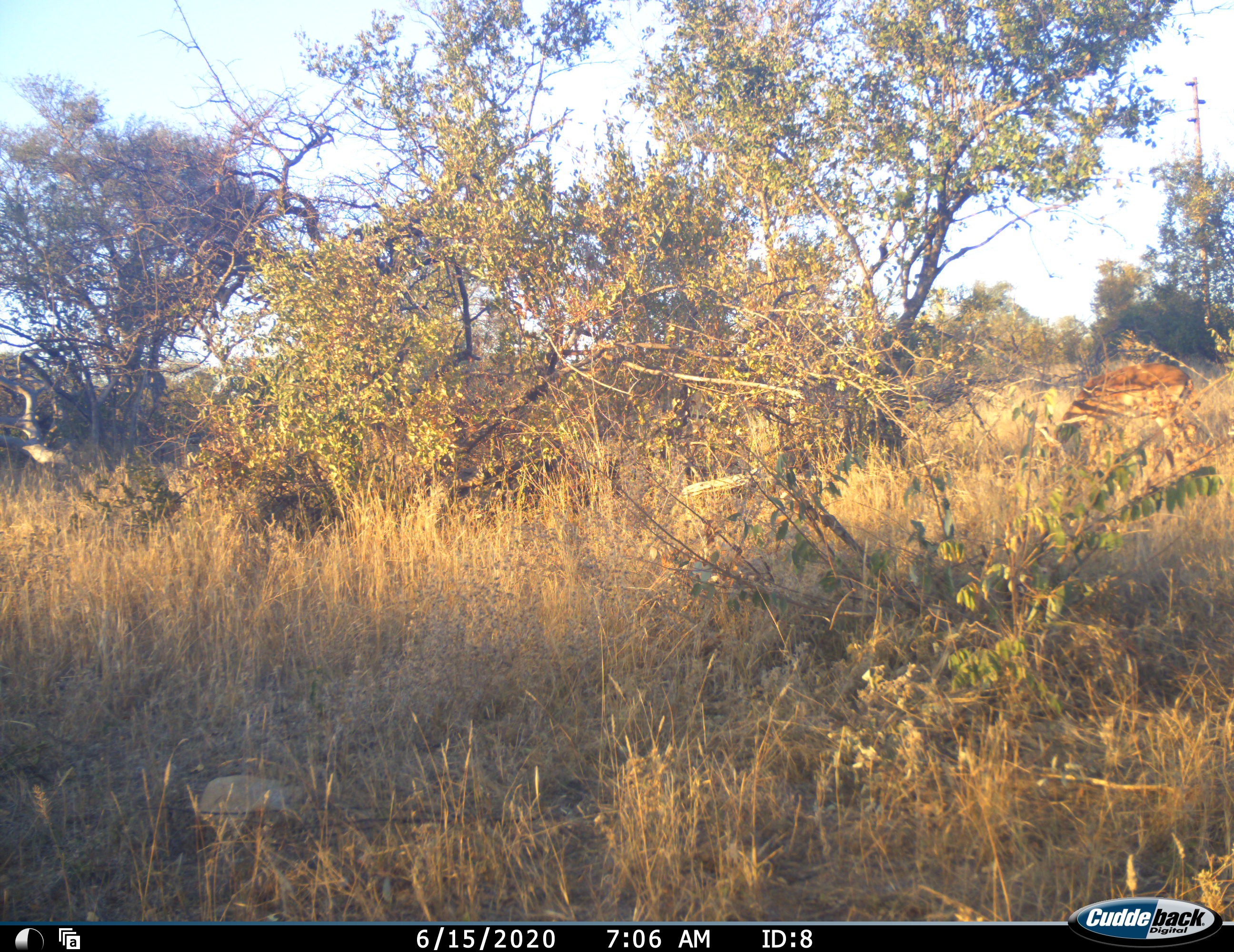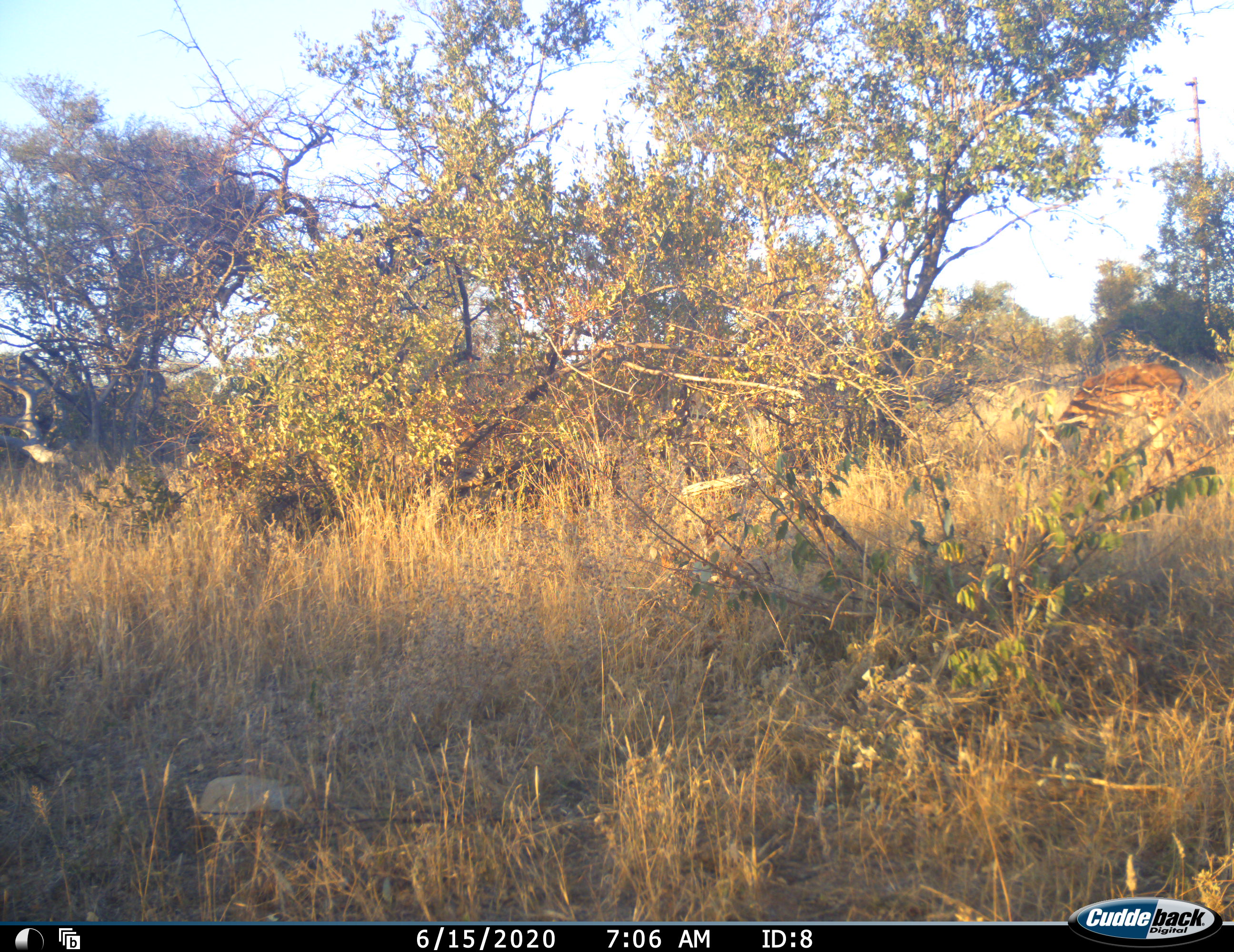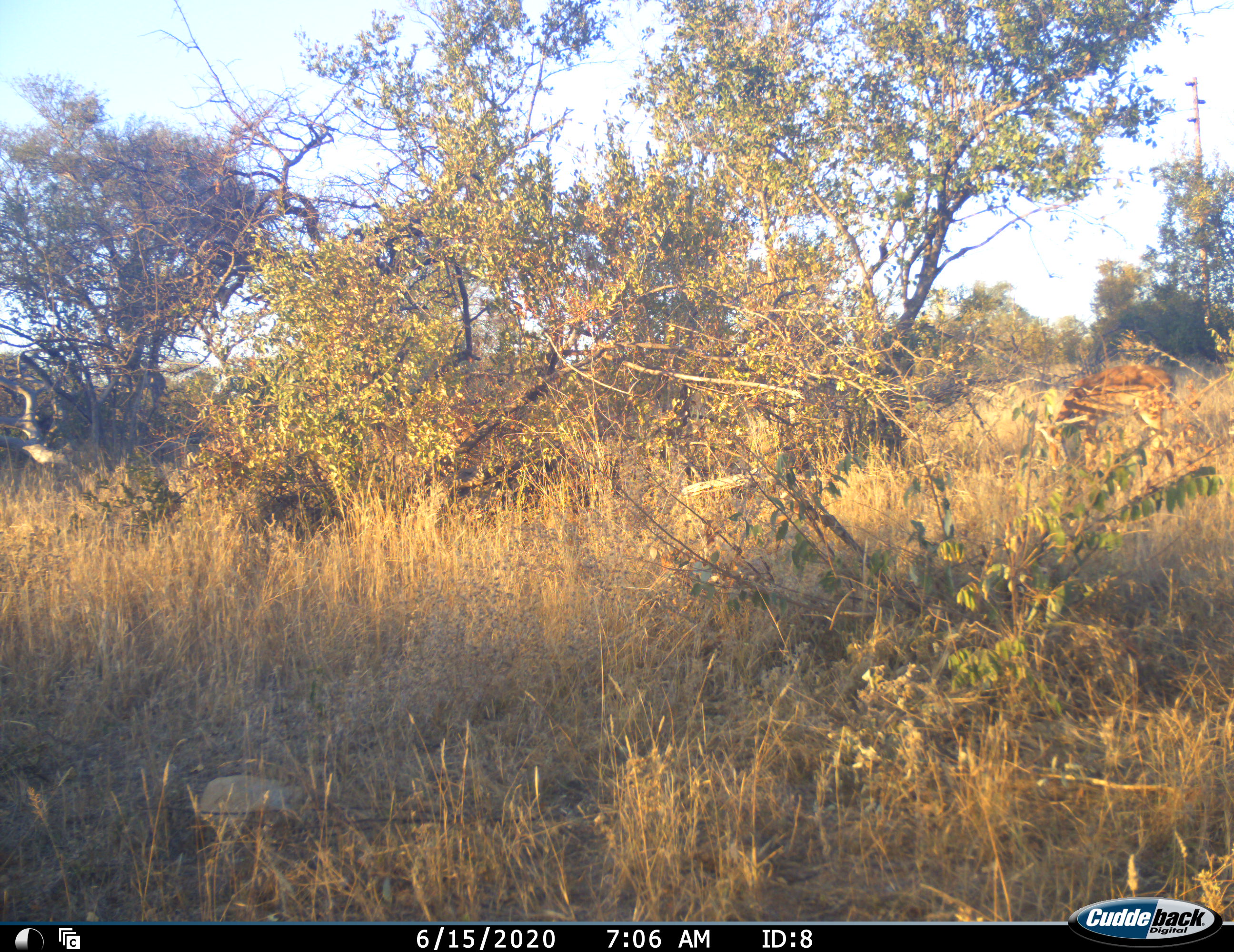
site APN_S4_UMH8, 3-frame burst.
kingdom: Animalia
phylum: Chordata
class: Mammalia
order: Artiodactyla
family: Bovidae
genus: Aepyceros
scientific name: Aepyceros melampus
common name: impala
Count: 1.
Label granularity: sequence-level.